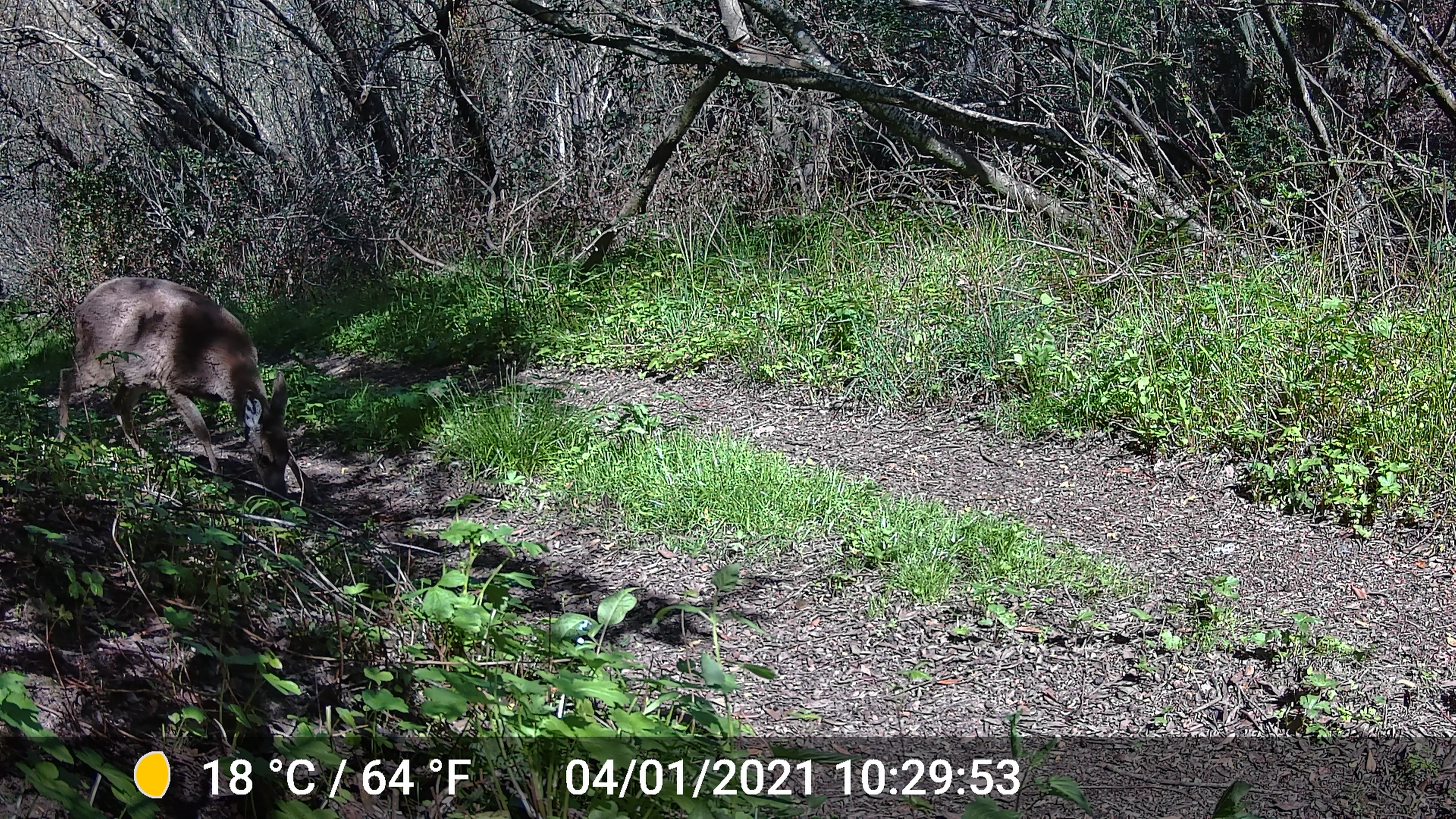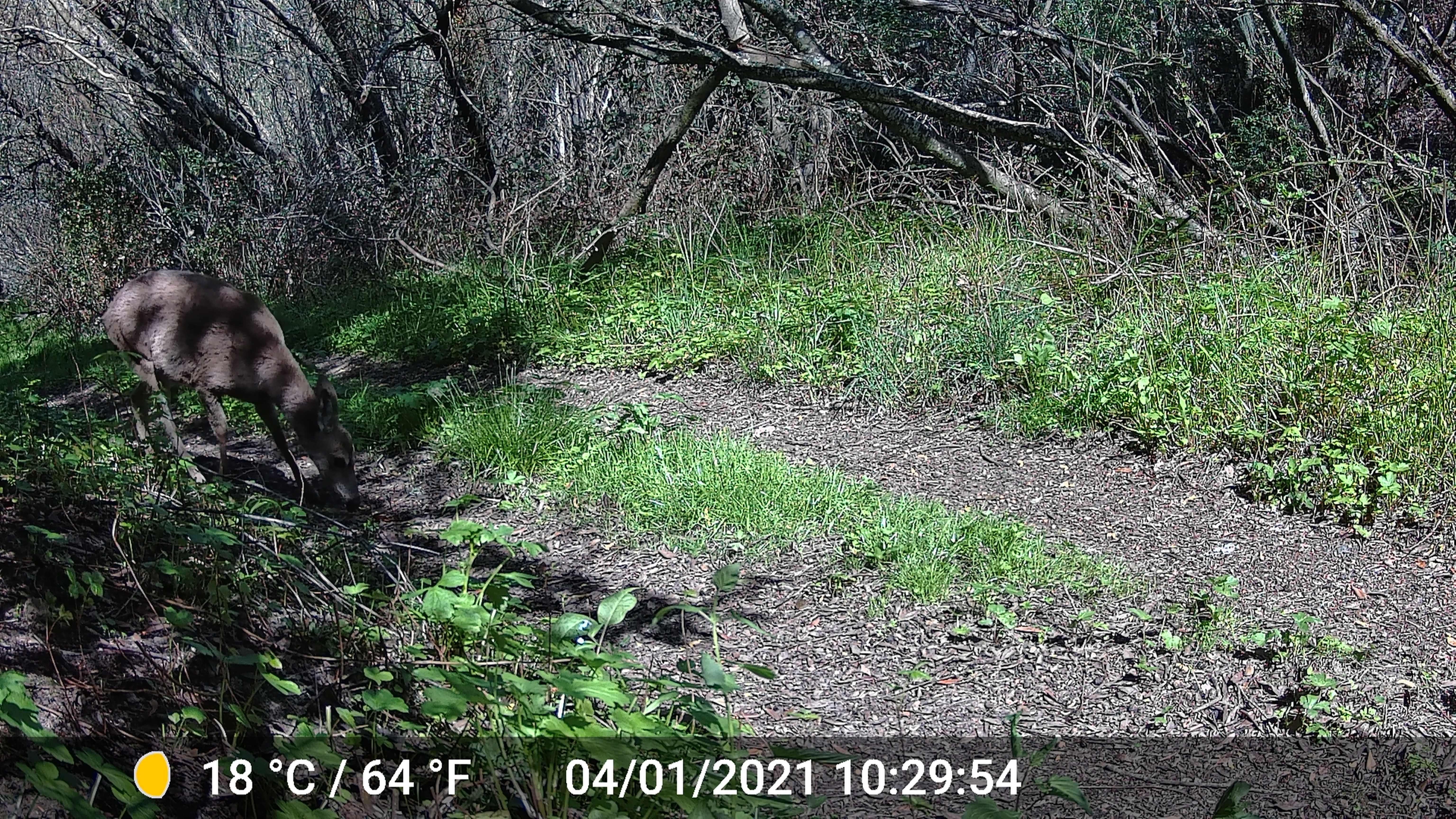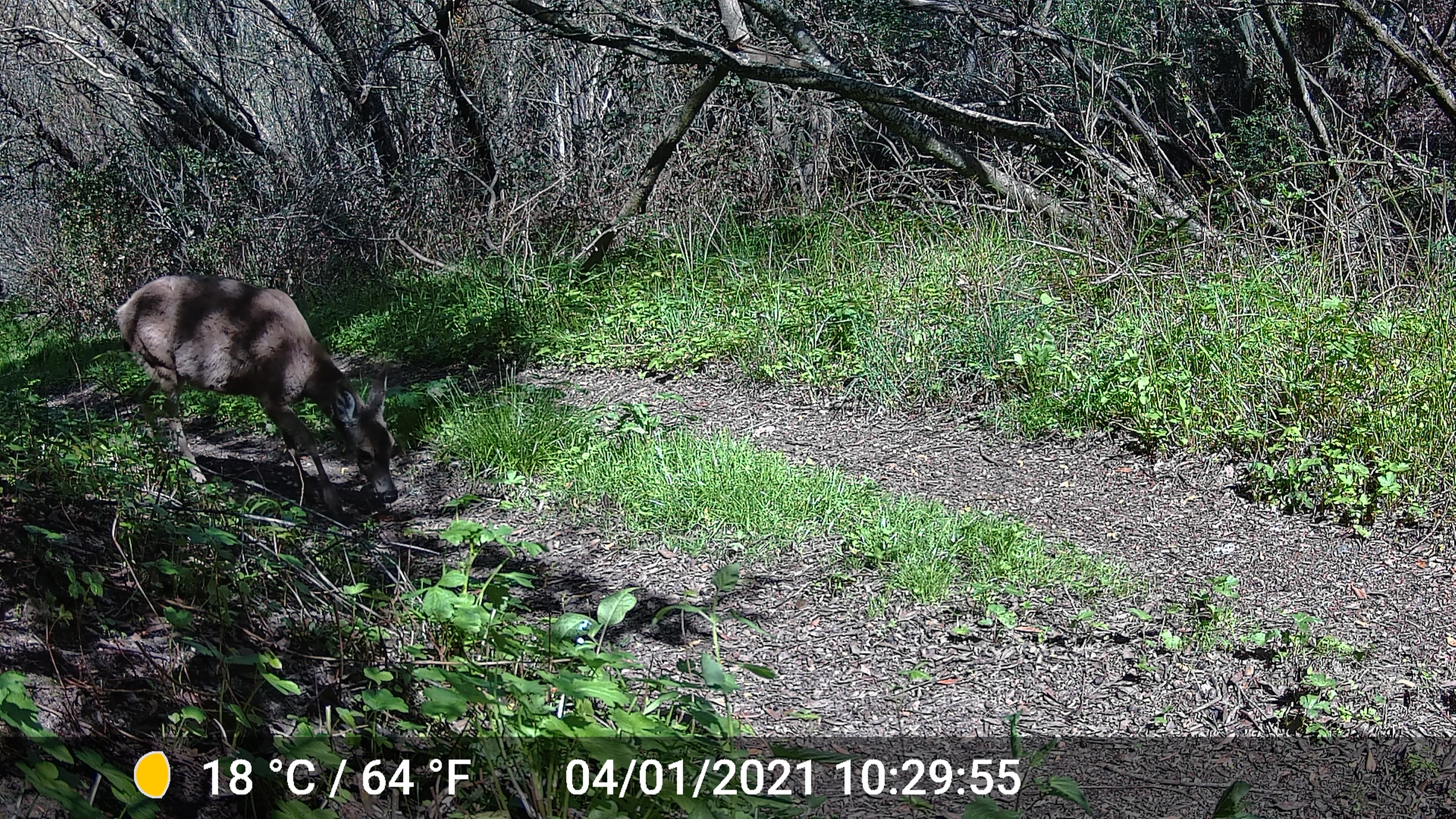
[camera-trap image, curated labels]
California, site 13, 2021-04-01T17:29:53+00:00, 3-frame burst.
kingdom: Animalia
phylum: Chordata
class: Mammalia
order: Artiodactyla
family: Cervidae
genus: Odocoileus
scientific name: Odocoileus hemionus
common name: mule deer